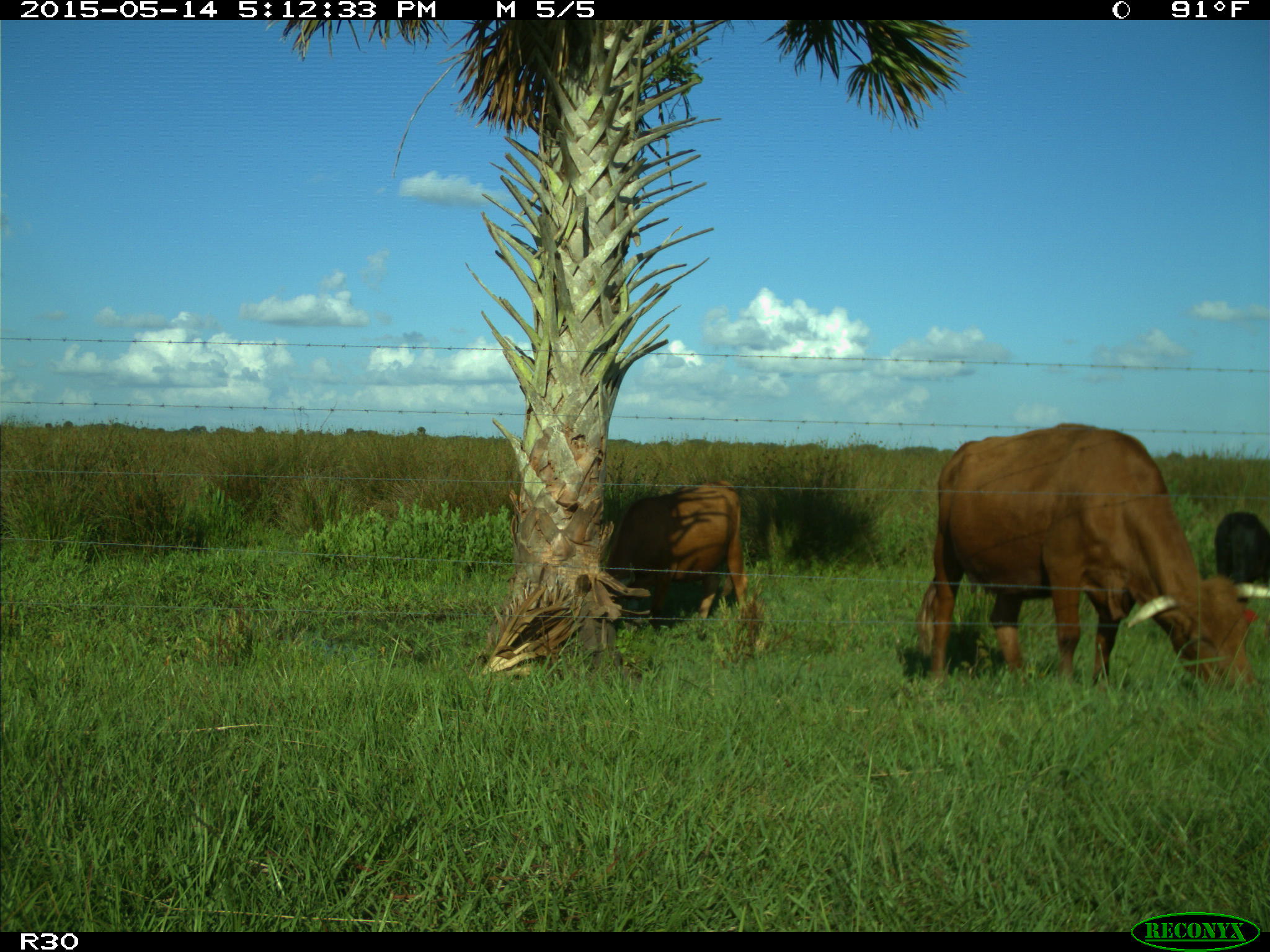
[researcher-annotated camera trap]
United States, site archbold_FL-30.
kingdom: Animalia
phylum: Chordata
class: Mammalia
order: Artiodactyla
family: Bovidae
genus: Bos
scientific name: Bos taurus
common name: domestic cow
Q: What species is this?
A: Bos taurus (domestic cow).